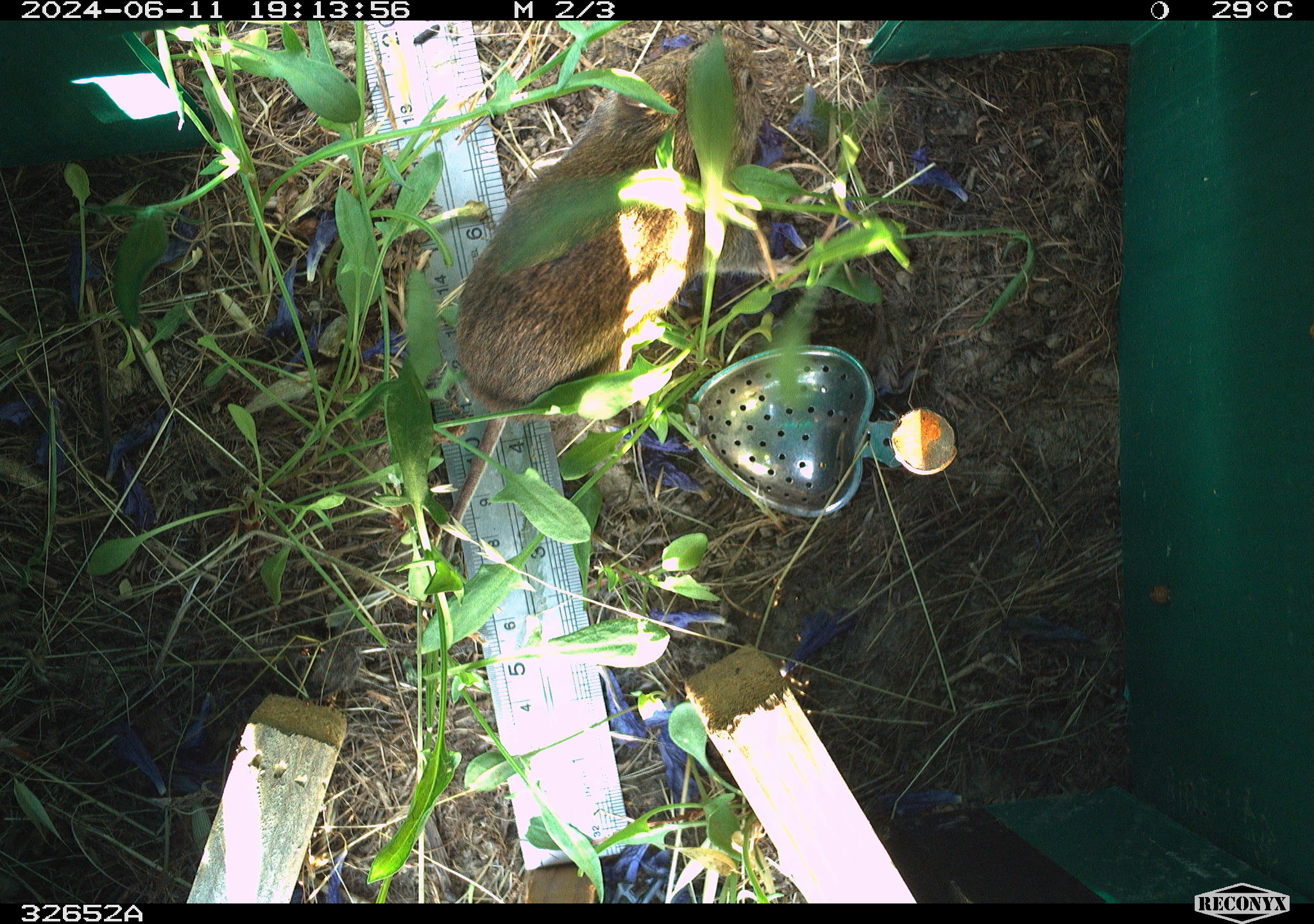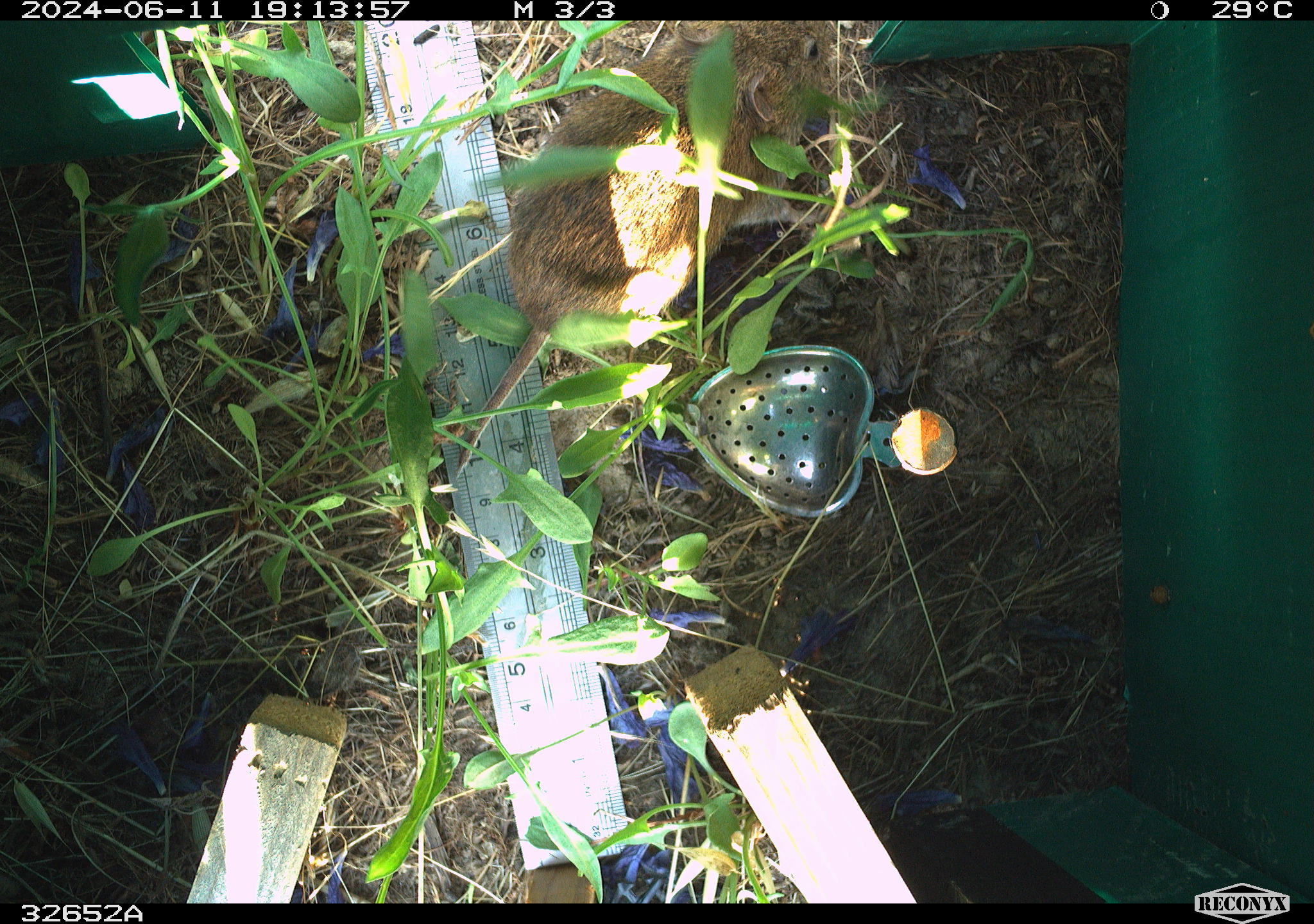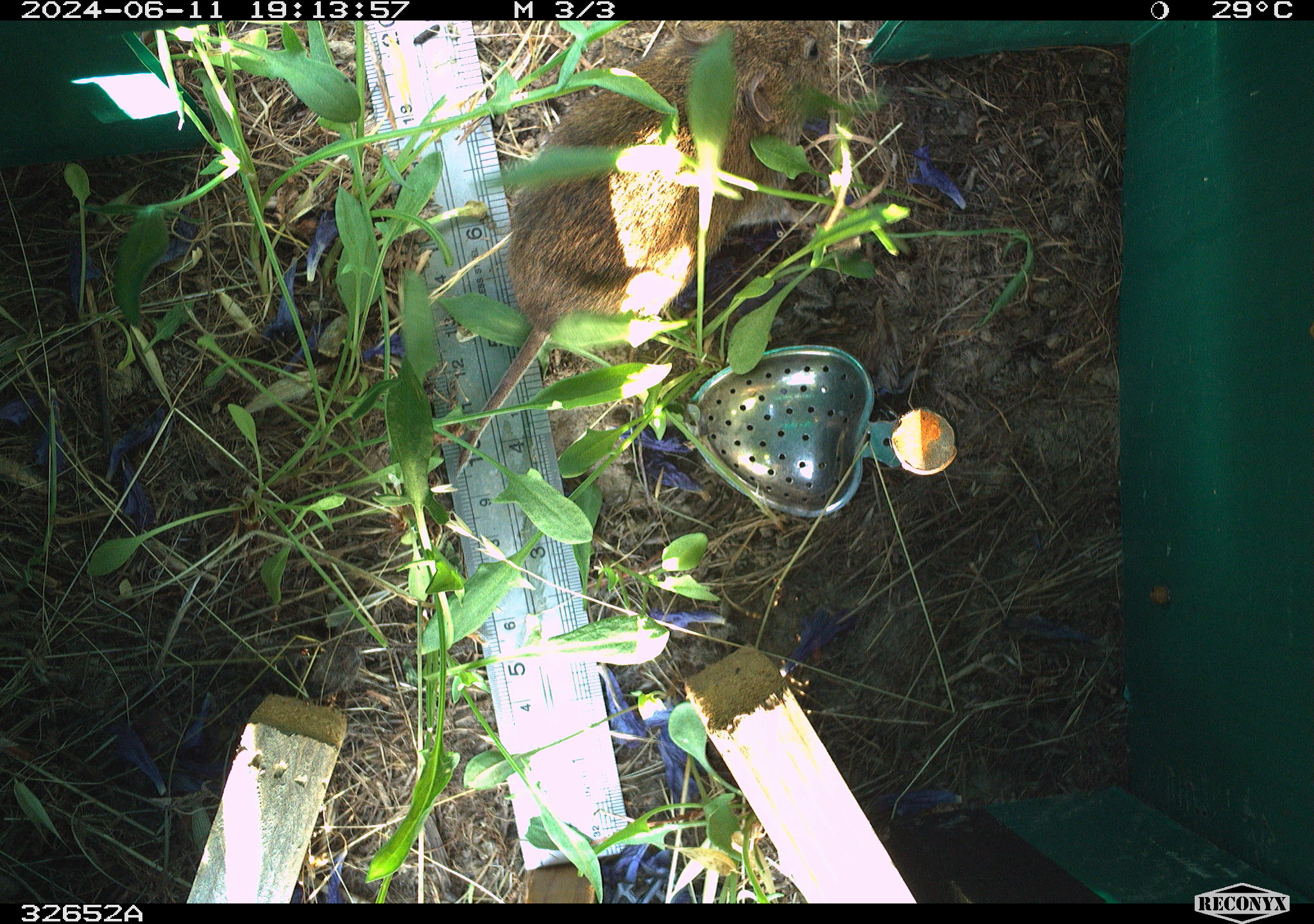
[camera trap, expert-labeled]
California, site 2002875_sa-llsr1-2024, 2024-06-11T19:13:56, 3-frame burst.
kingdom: Animalia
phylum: Chordata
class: Mammalia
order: Rodentia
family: Cricetidae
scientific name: Arvicolinae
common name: voles, lemmings, and muskrats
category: arvicolinae subfamily